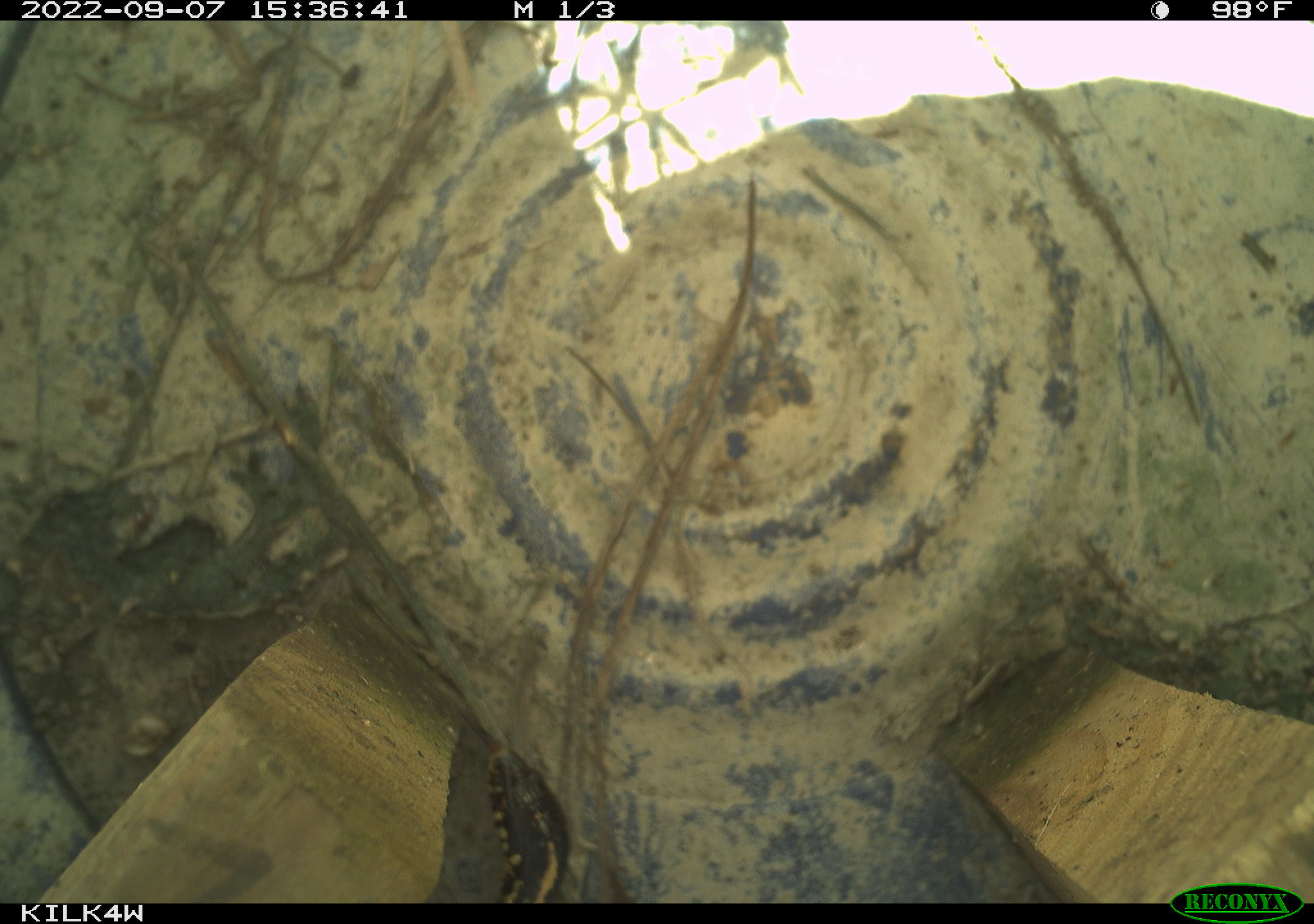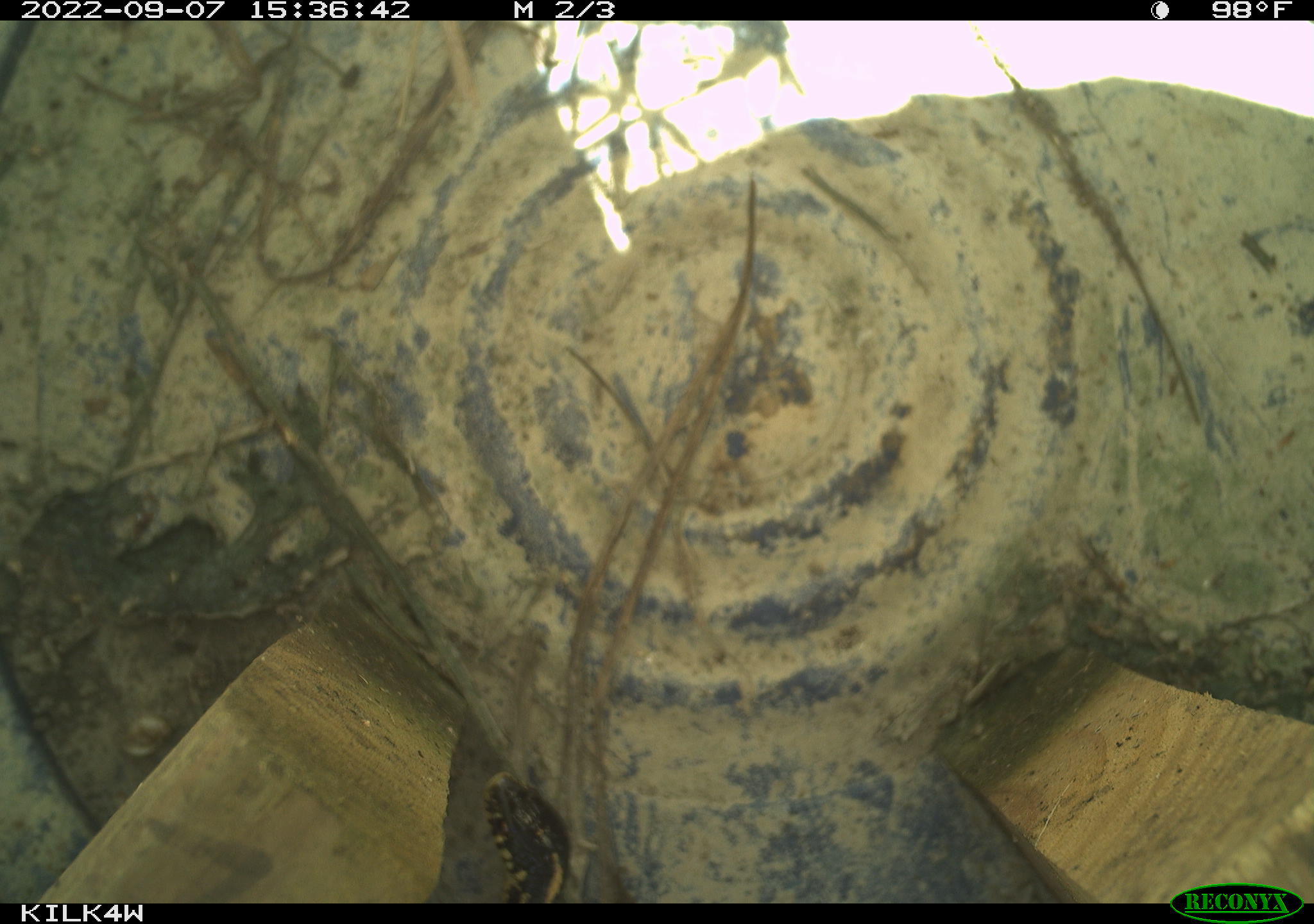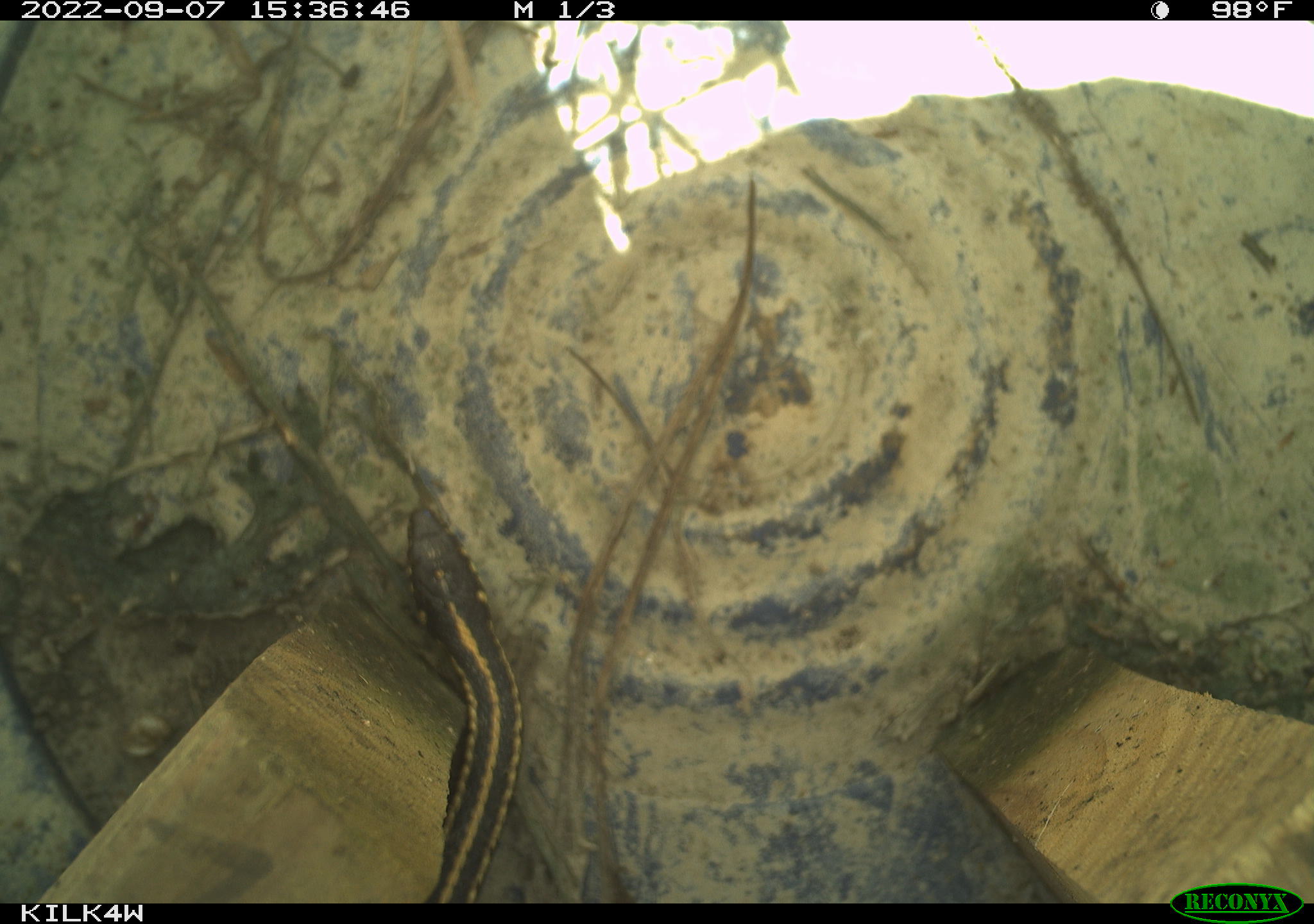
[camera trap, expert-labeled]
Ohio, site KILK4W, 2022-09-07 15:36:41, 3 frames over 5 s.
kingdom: Animalia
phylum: Chordata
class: Reptilia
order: Squamata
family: Colubridae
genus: Thamnophis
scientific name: Thamnophis radix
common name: plains gartersnake